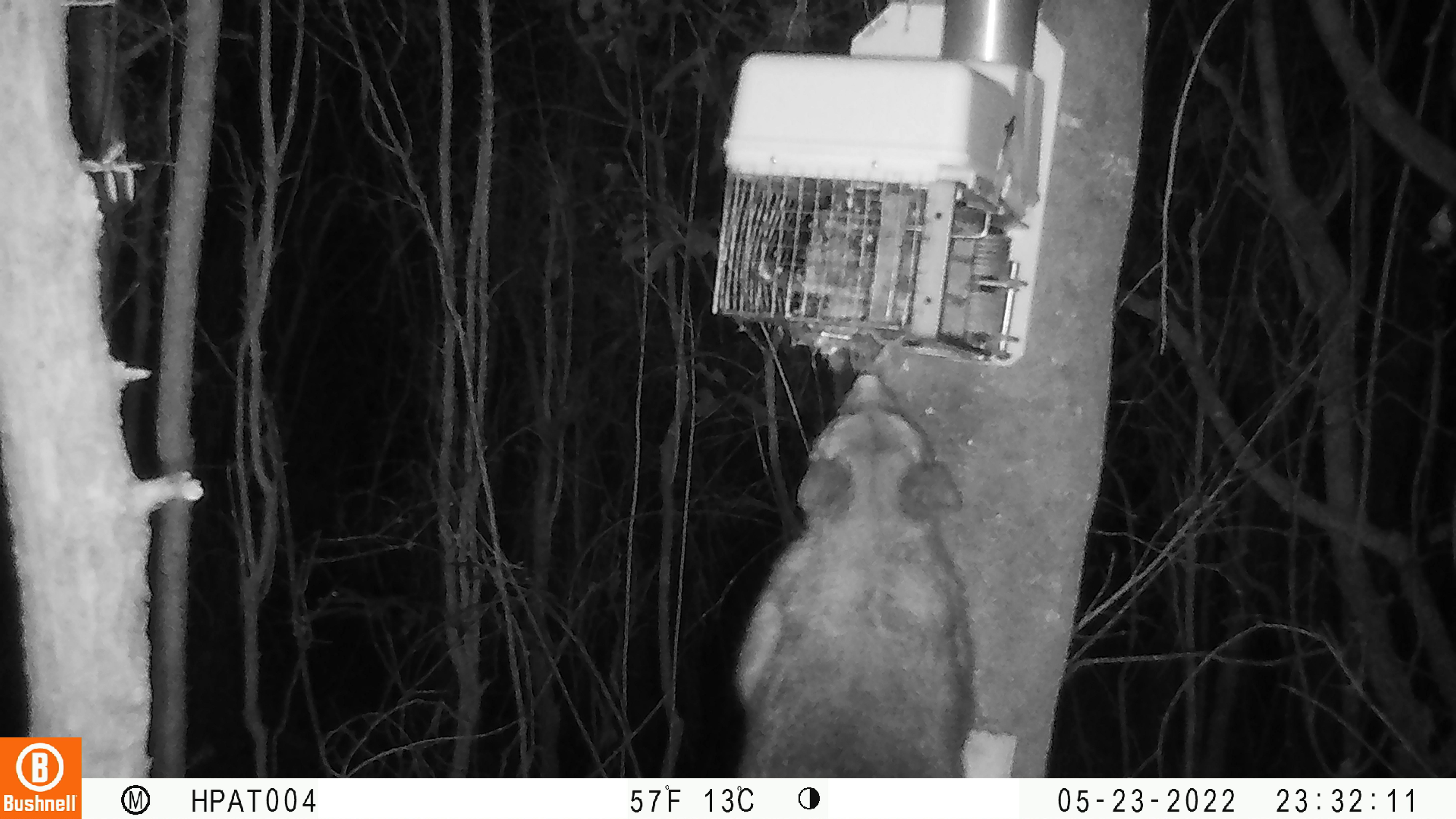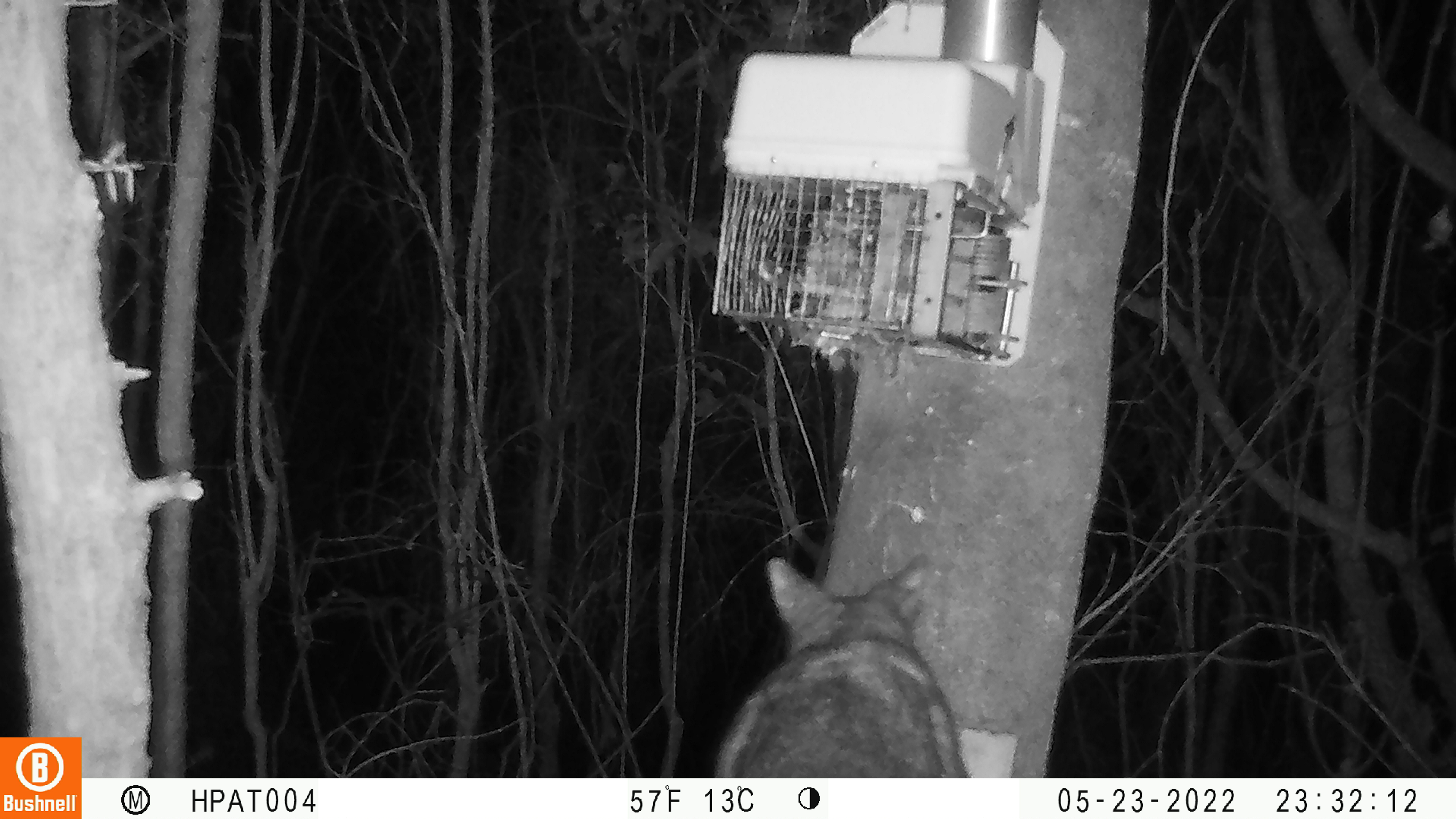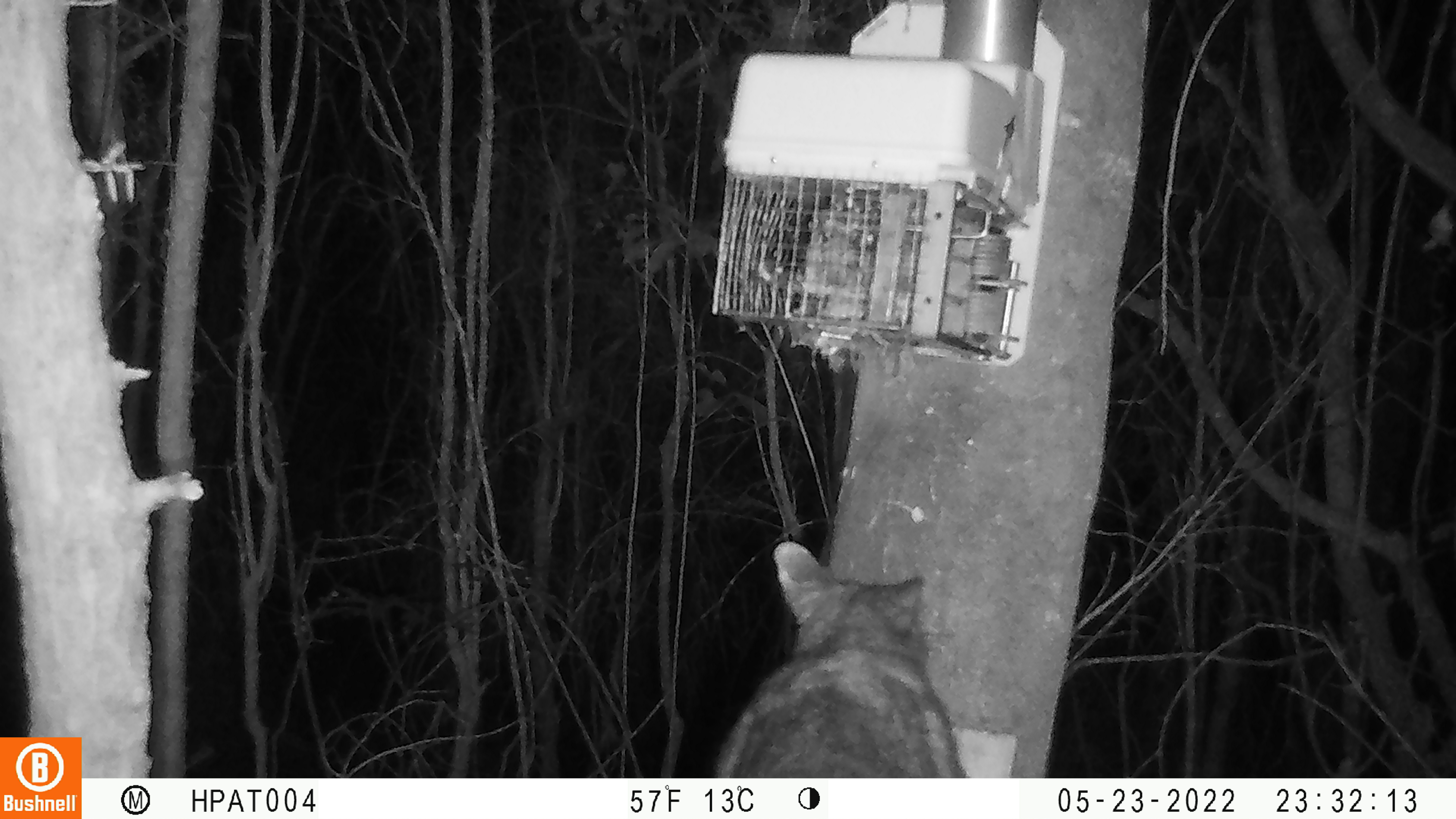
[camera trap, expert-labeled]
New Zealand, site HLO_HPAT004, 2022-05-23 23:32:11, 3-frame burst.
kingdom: Animalia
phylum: Chordata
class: Mammalia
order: Diprotodontia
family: Phalangeridae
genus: Trichosurus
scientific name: Trichosurus vulpecula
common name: common brushtail possum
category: possum